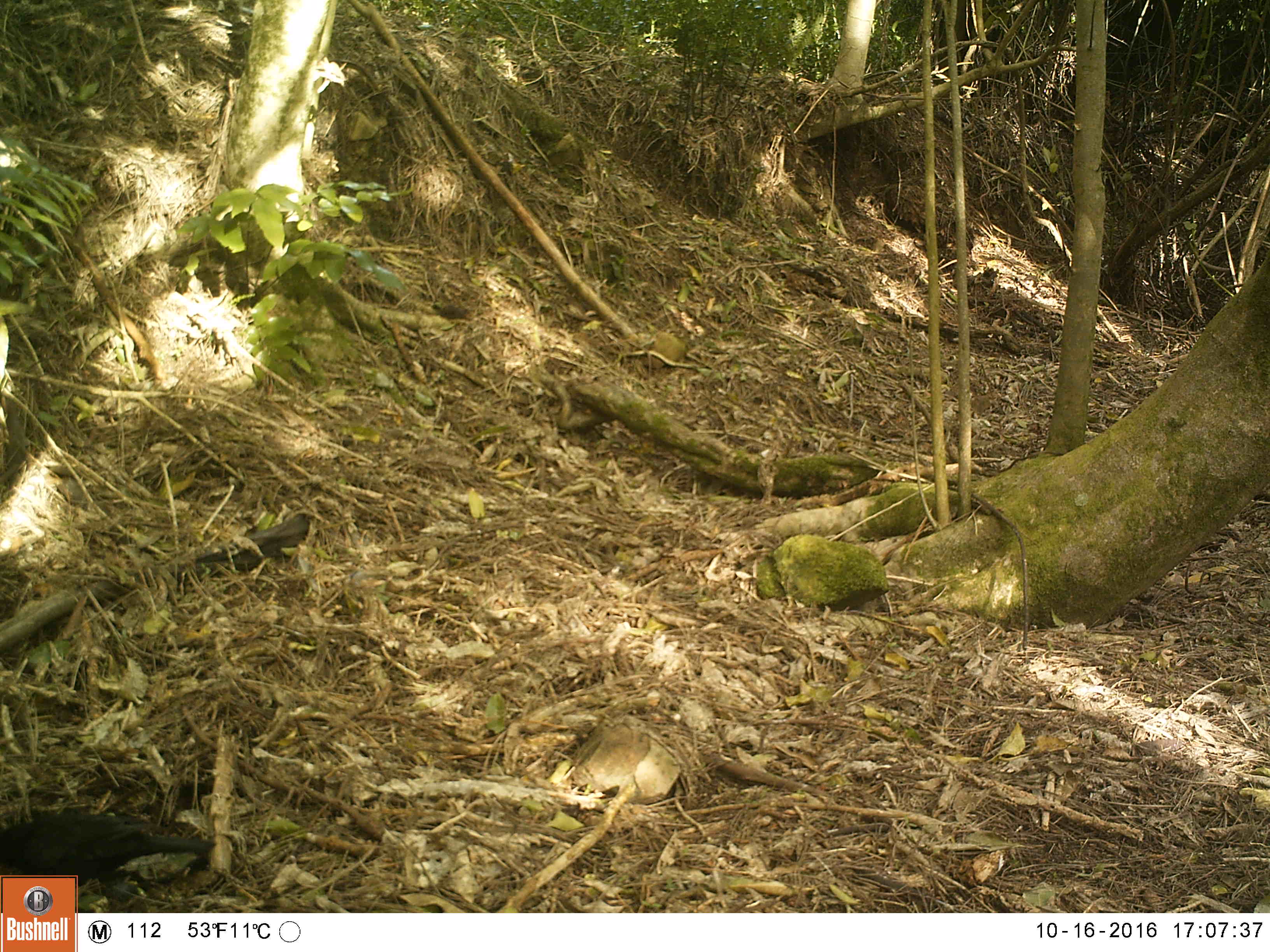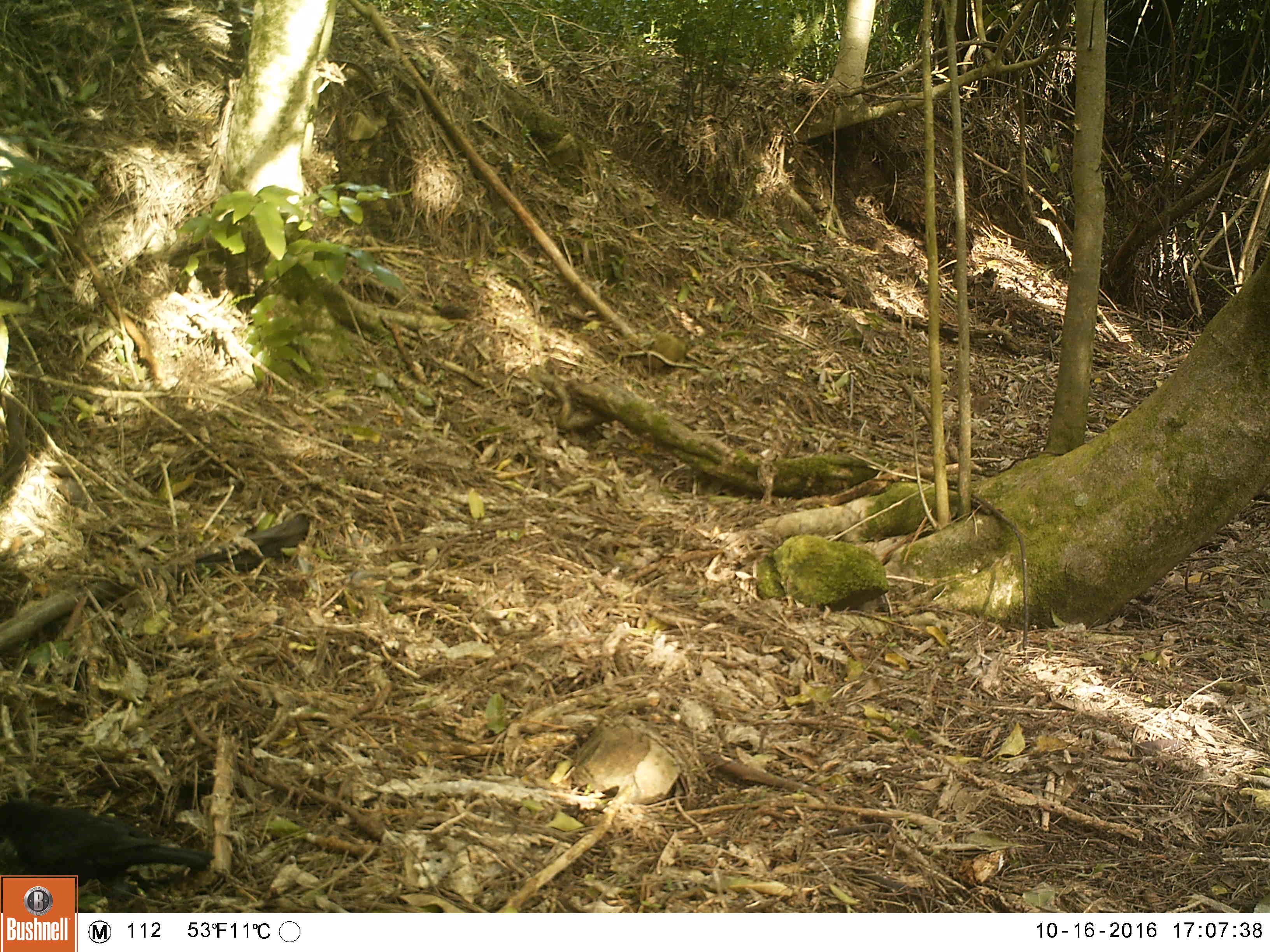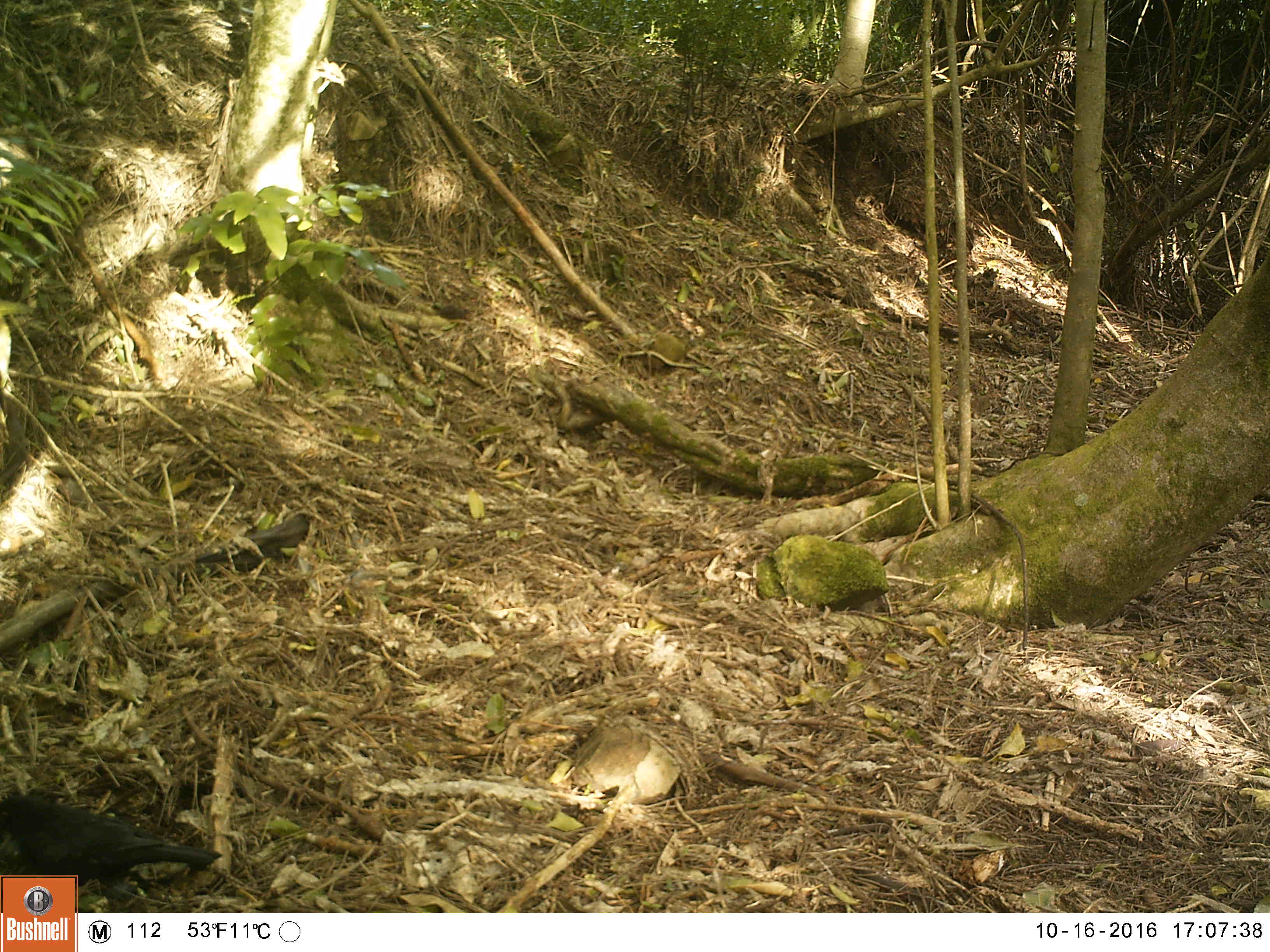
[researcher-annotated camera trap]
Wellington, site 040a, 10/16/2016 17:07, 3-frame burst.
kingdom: Animalia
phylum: Chordata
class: Aves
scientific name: Aves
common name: bird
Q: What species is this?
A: Bird (Aves).